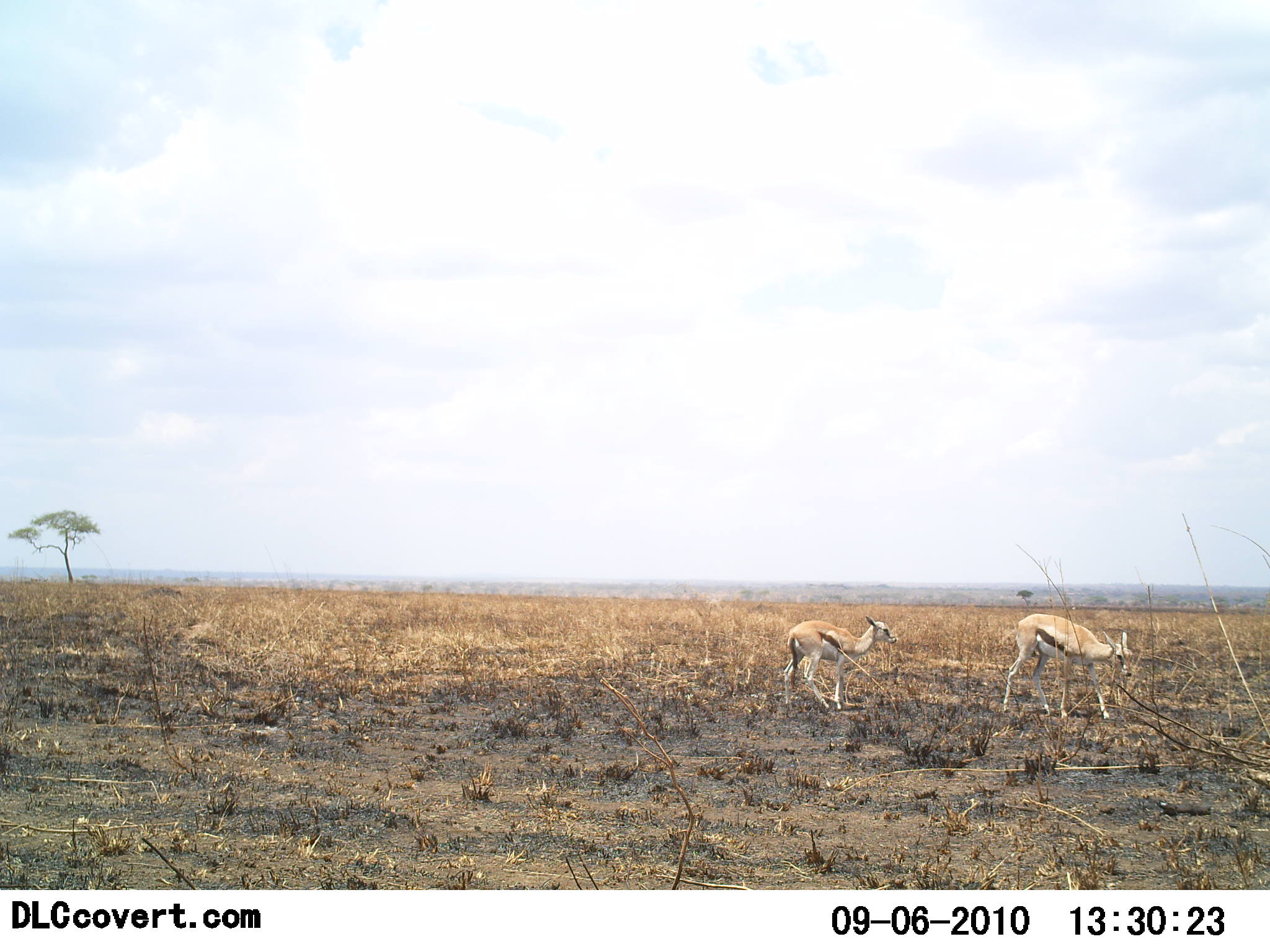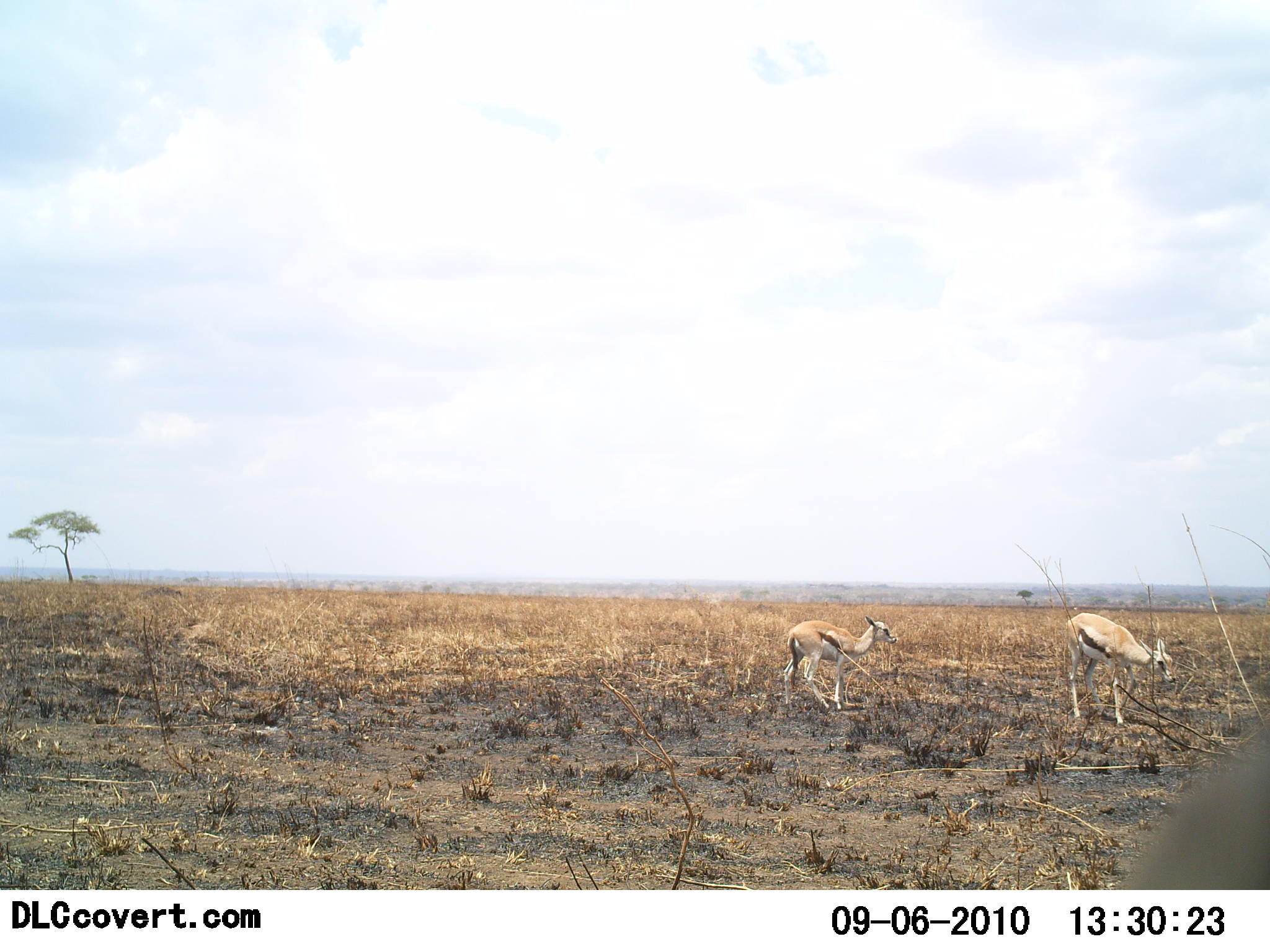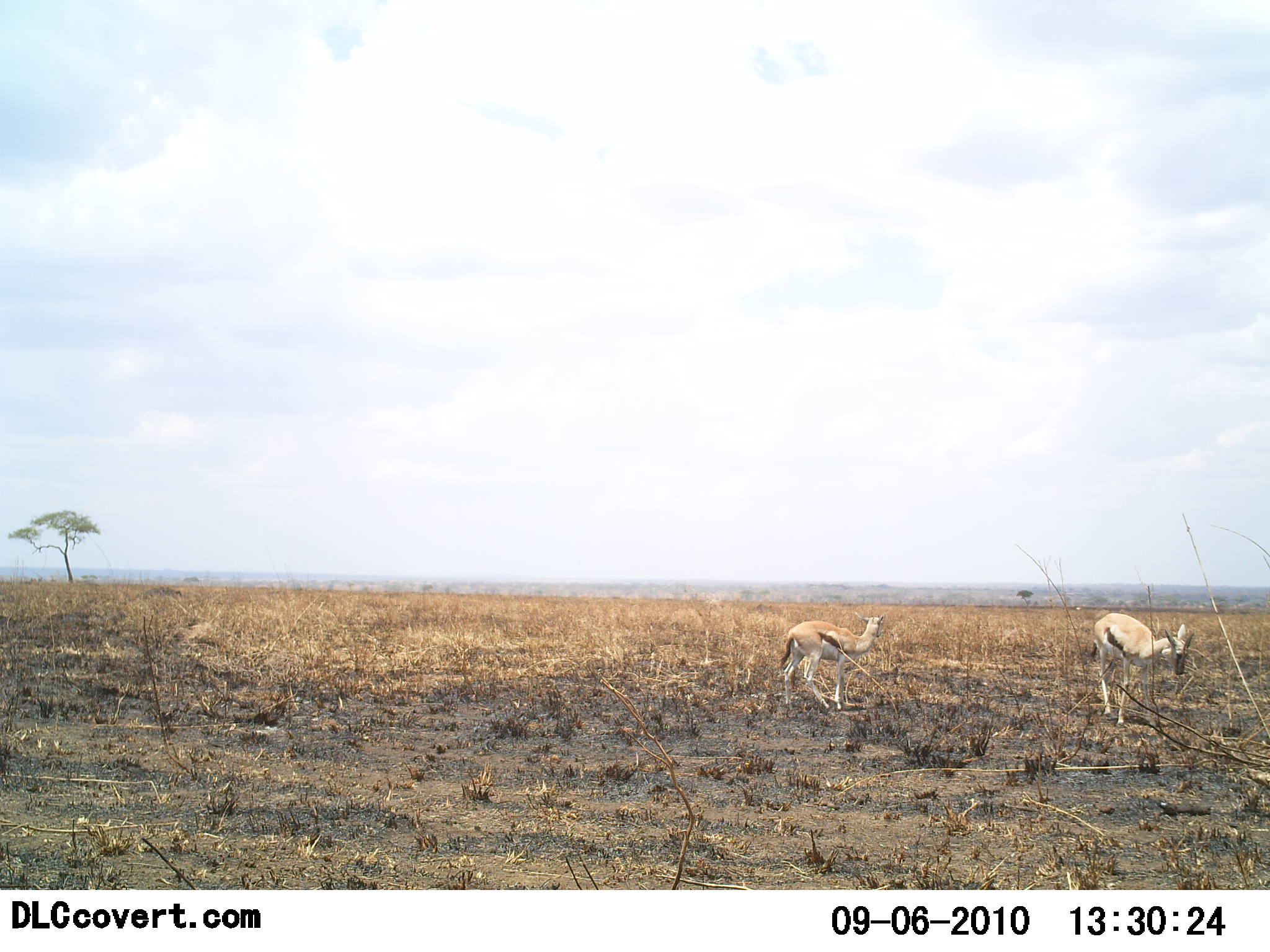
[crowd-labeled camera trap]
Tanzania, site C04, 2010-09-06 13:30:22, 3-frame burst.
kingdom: Animalia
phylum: Chordata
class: Mammalia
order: Artiodactyla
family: Bovidae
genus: Eudorcas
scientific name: Eudorcas thomsonii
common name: thomson's gazelle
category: gazellethomsons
Gazellethomsons (thomson's gazelle) (Eudorcas thomsonii), count 2. Behavior (volunteer vote fractions): standing 81%, resting 0%, moving 69%, interacting 0%. Young present (vote fraction): 6%. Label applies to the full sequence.